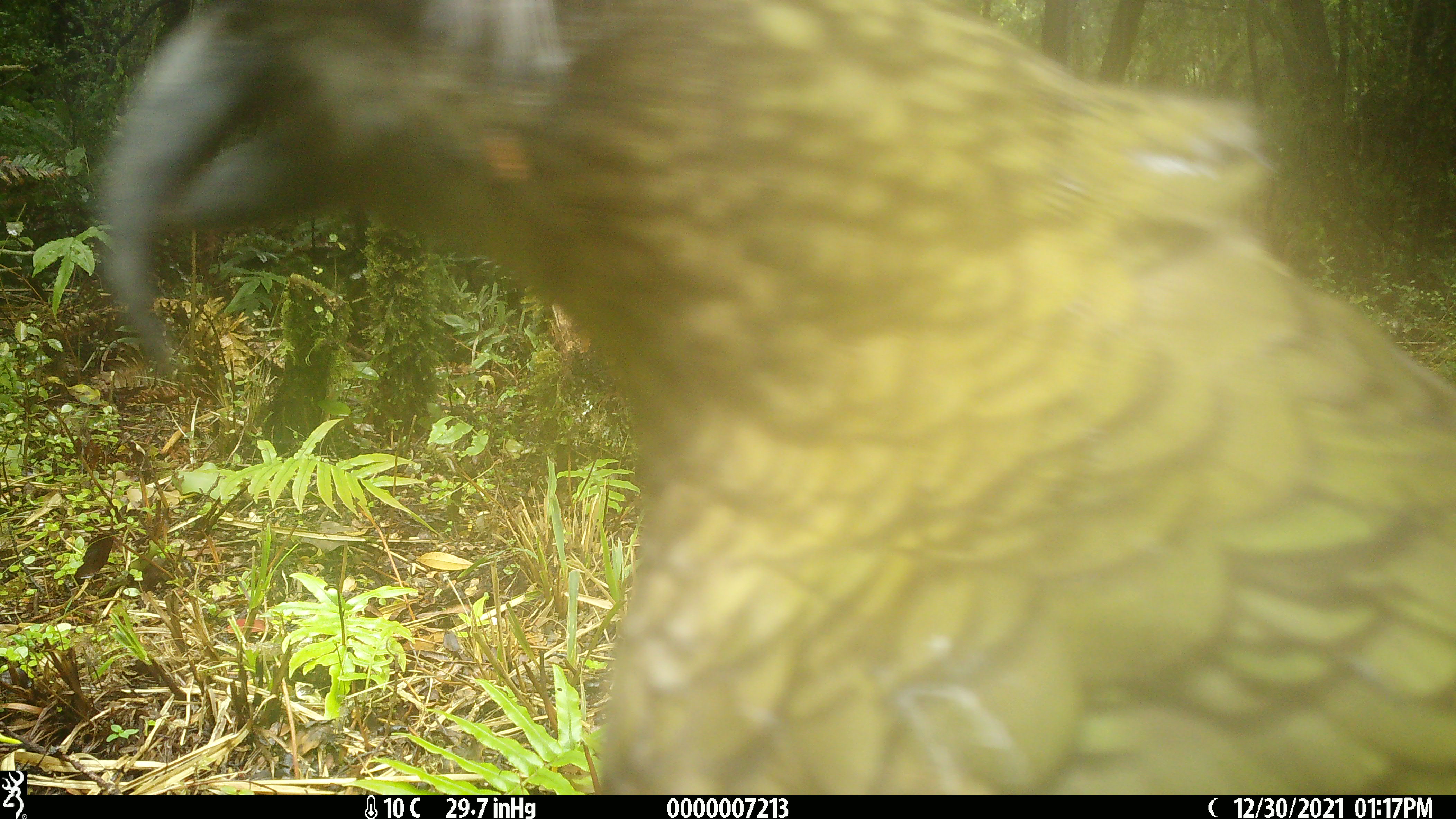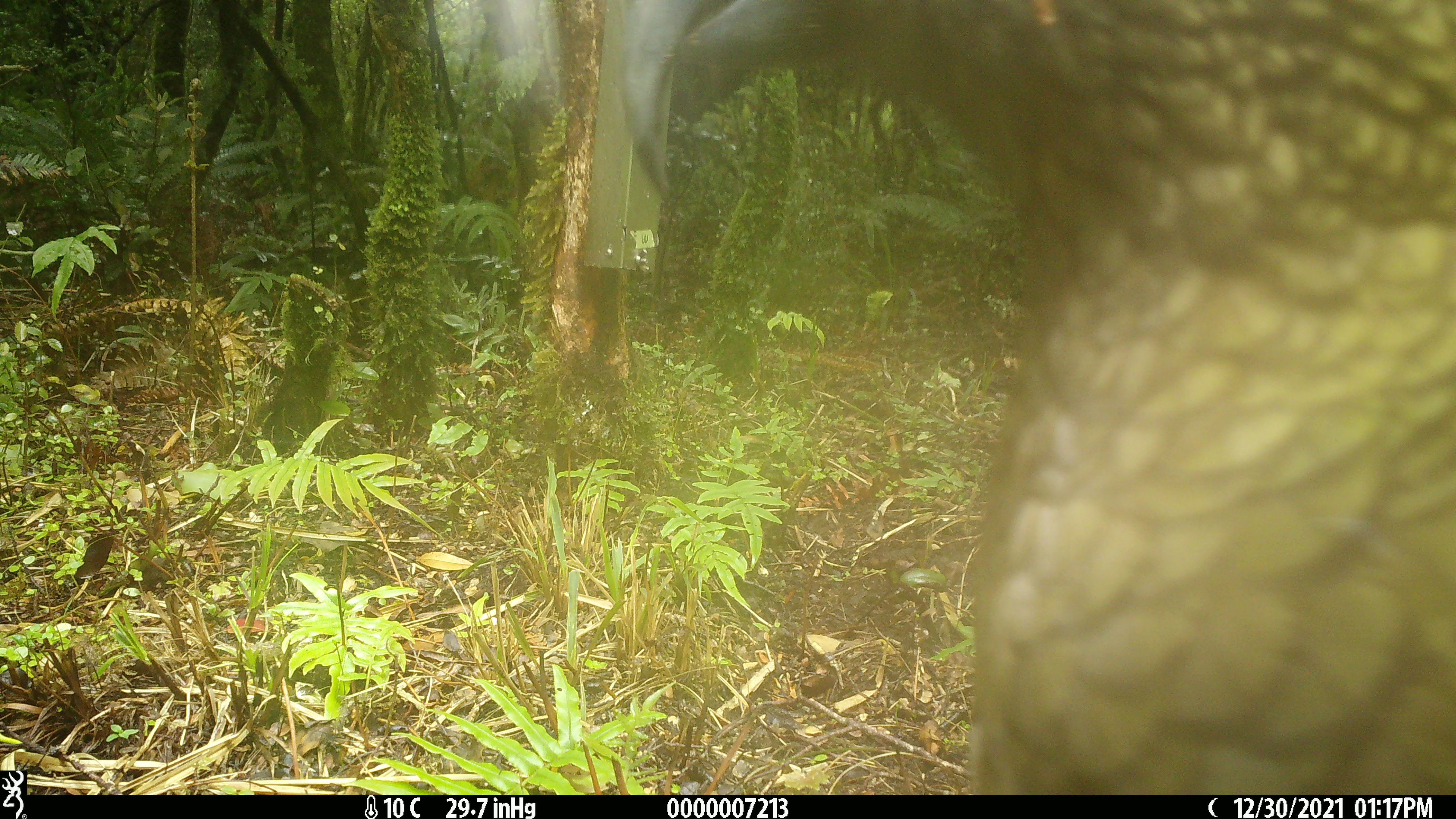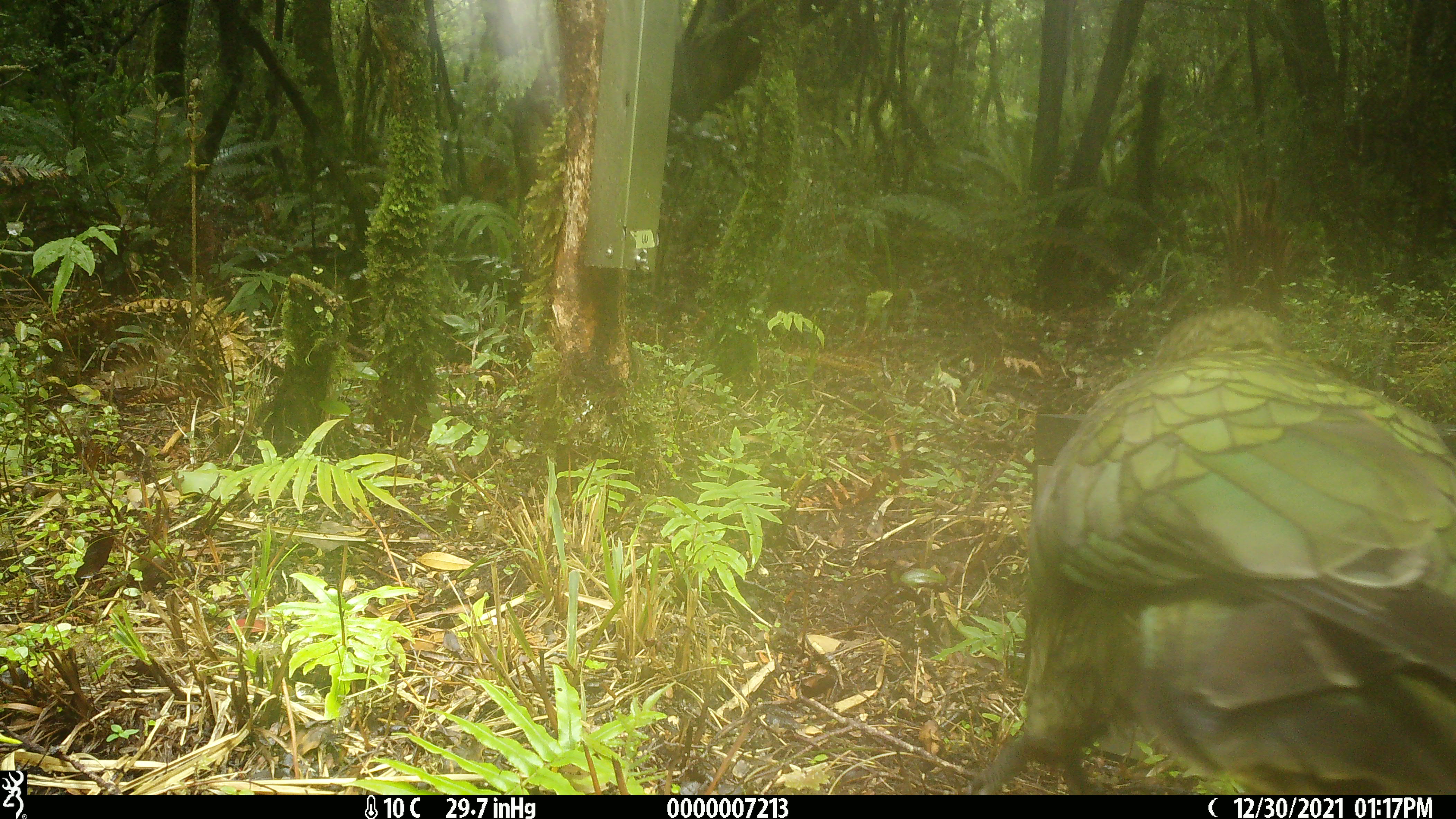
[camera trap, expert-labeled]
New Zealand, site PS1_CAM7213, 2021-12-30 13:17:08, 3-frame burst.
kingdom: Animalia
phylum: Chordata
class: Aves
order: Psittaciformes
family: Strigopidae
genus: Nestor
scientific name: Nestor notabilis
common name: kea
Kea (Nestor notabilis).